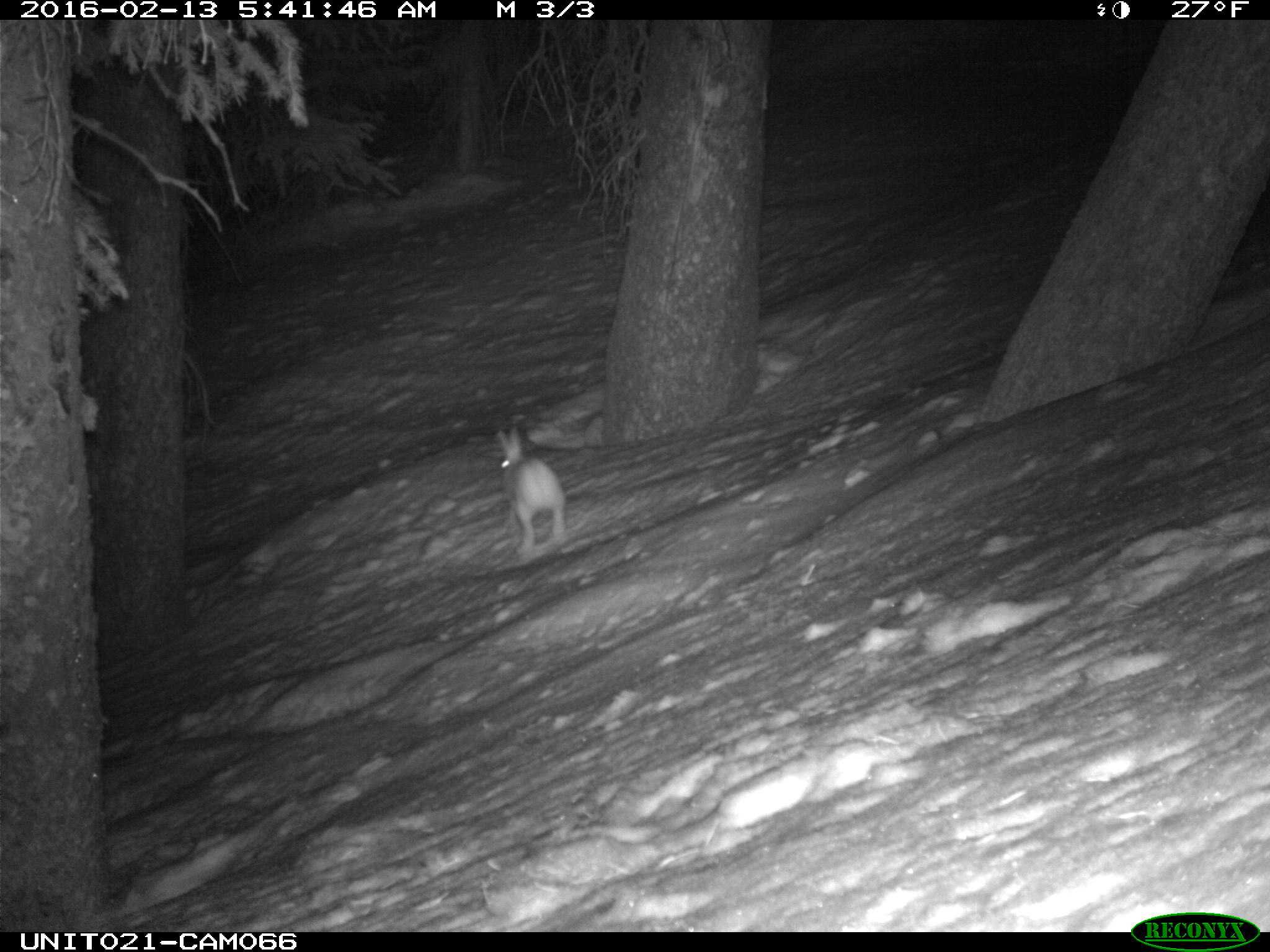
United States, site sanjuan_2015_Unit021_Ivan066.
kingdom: Animalia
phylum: Chordata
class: Mammalia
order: Lagomorpha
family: Leporidae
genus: Lepus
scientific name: Lepus americanus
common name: snowshoe hare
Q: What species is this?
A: Lepus americanus (snowshoe hare).